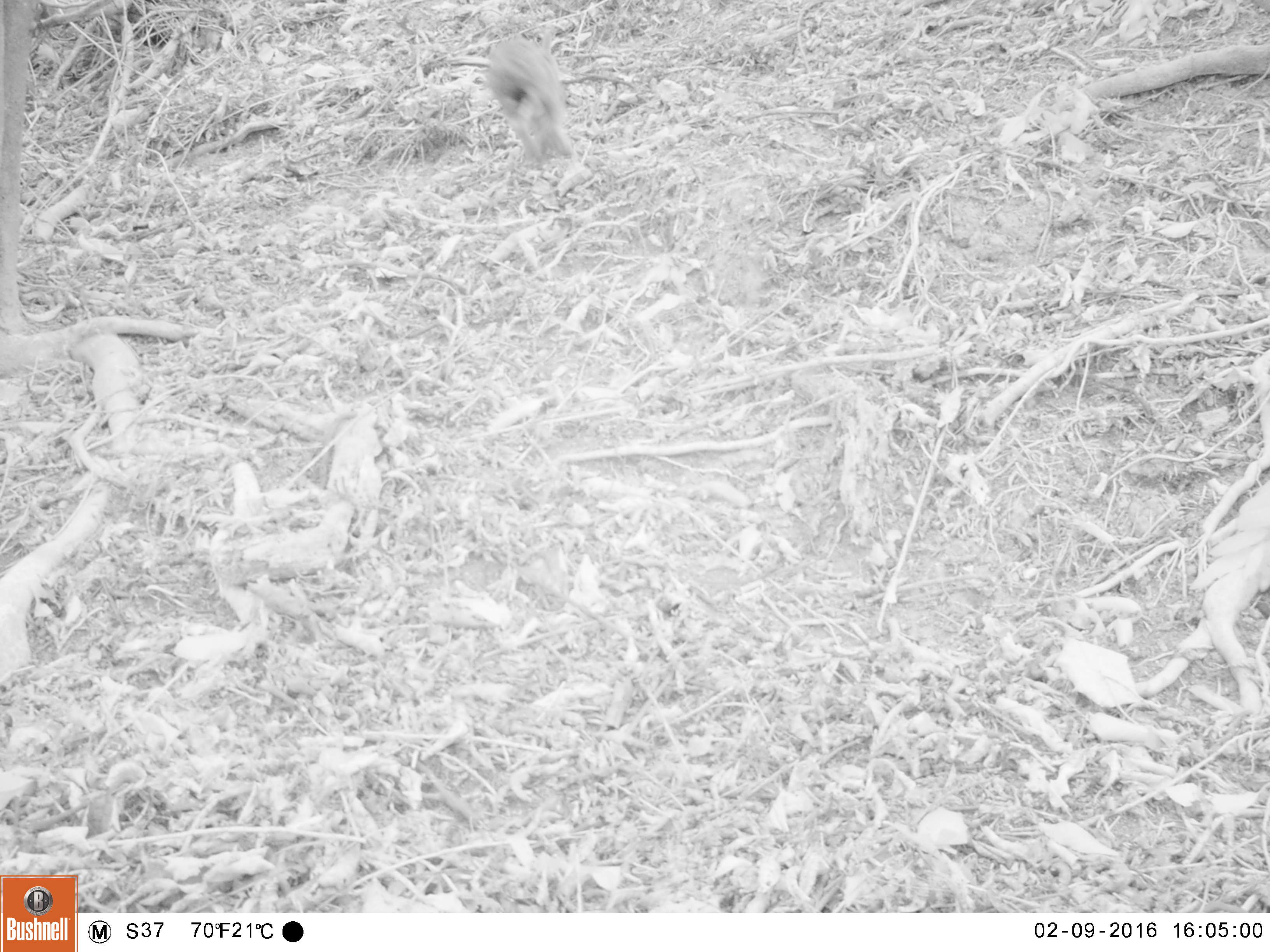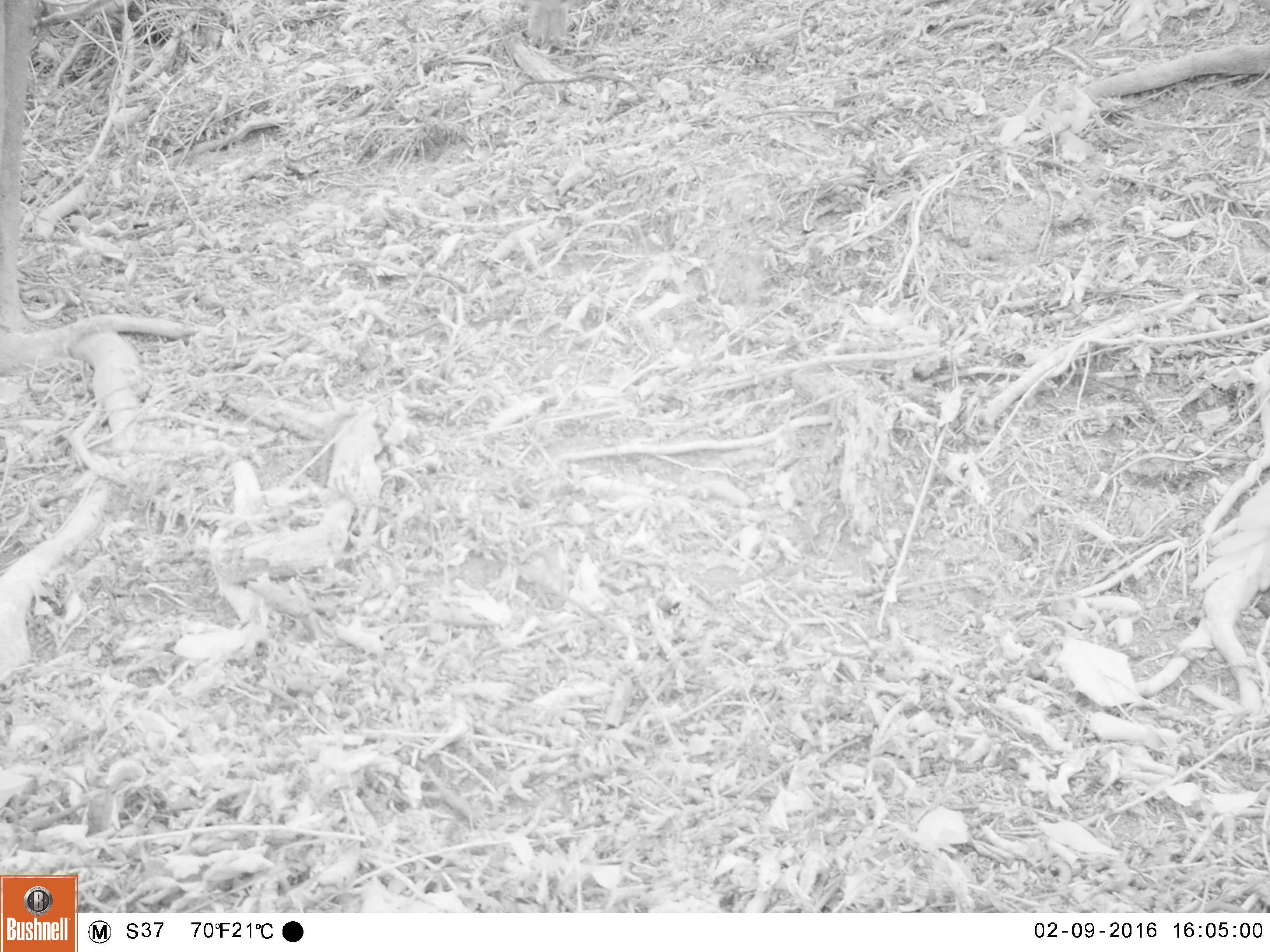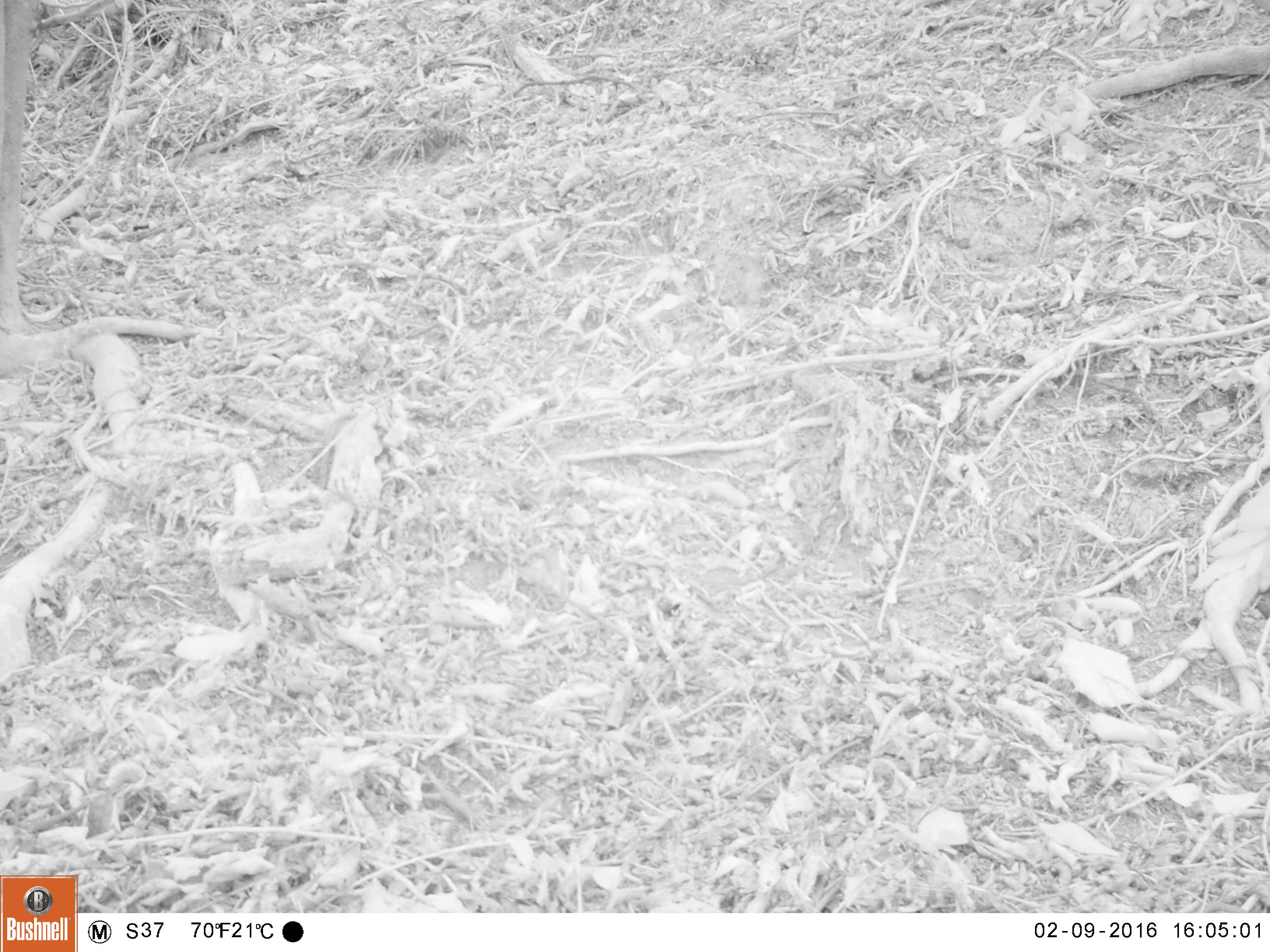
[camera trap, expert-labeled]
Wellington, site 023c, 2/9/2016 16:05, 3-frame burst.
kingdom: Animalia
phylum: Chordata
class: Mammalia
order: Lagomorpha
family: Leporidae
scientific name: Leporidae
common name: rabbit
Rabbit (Leporidae).